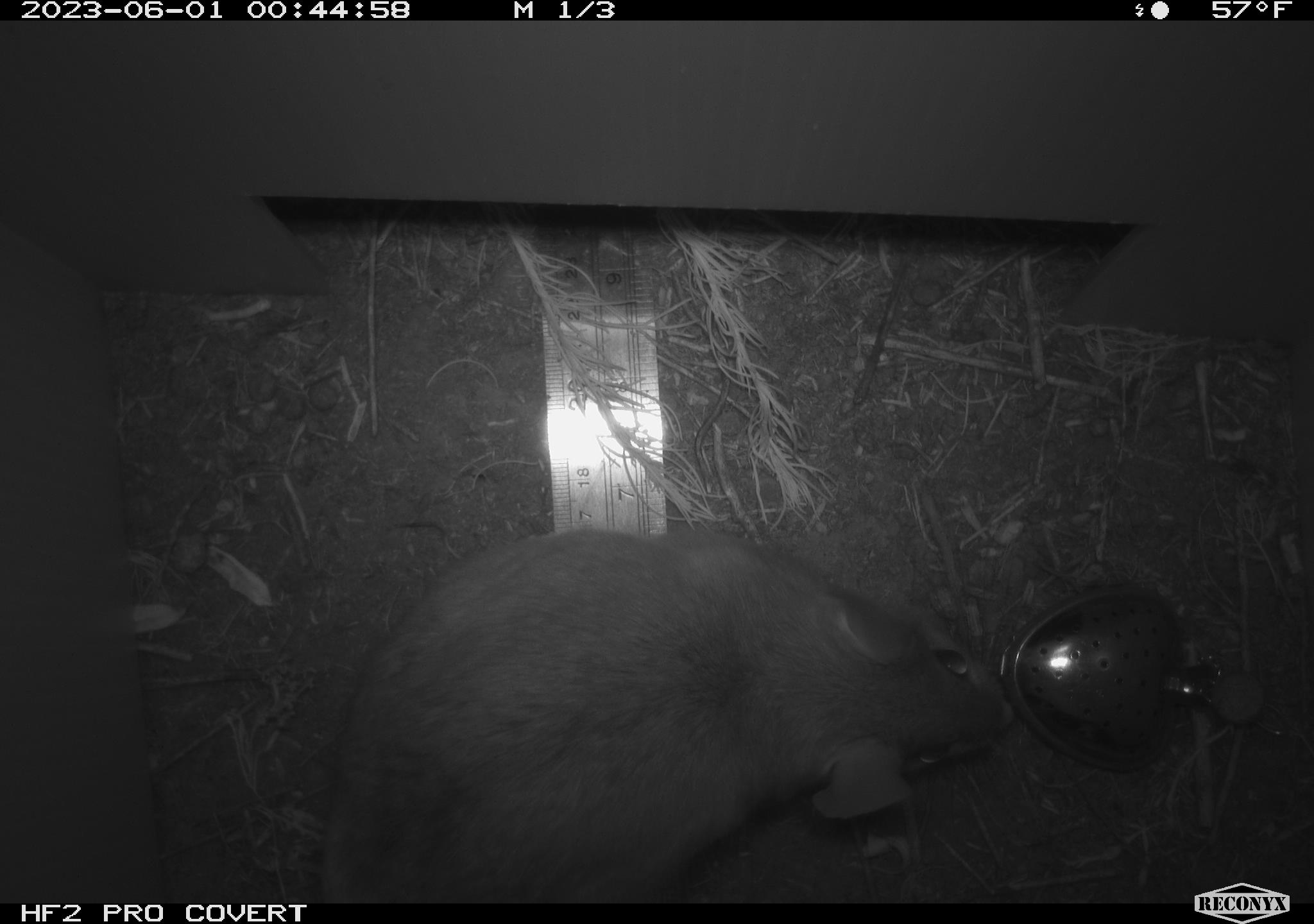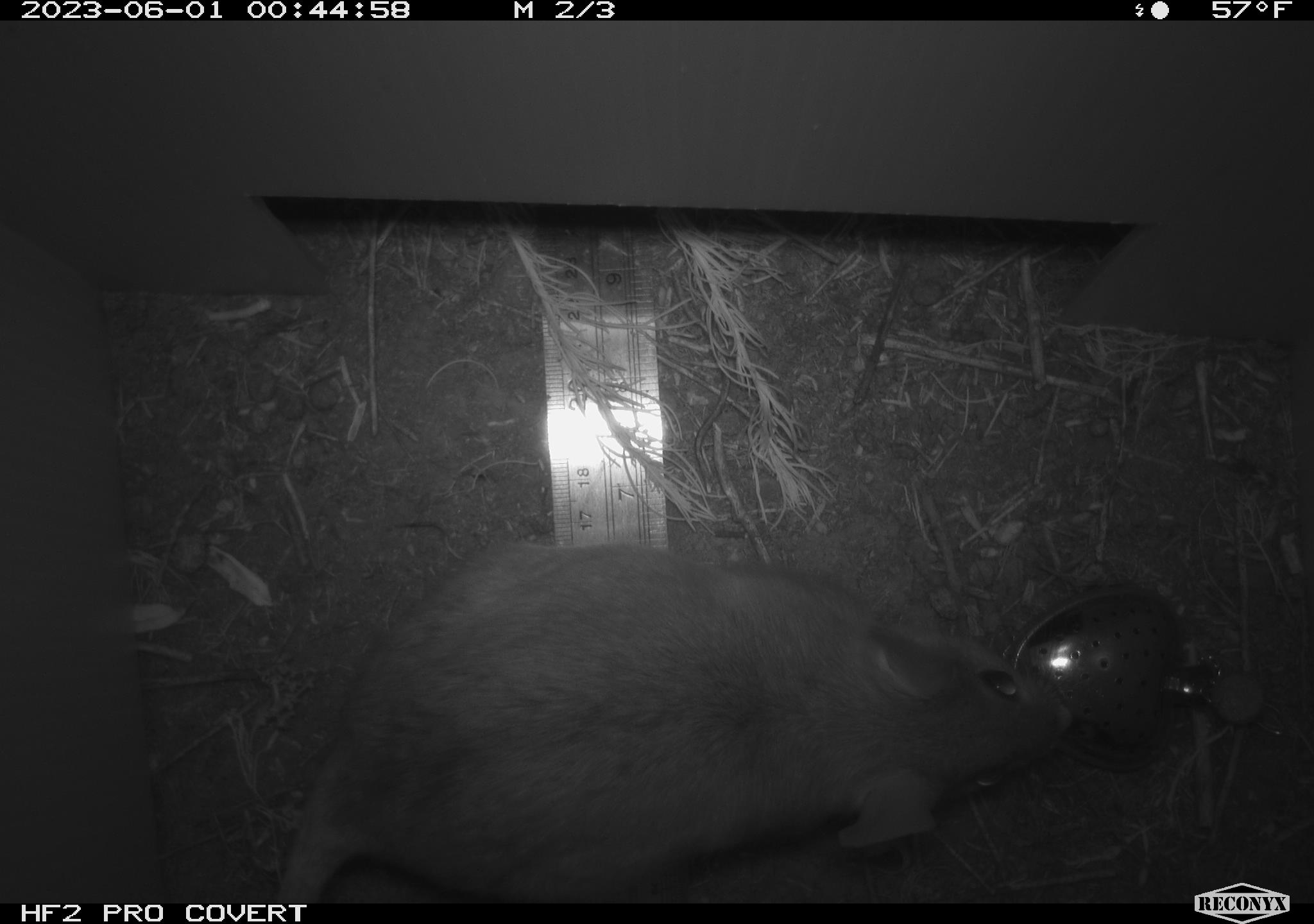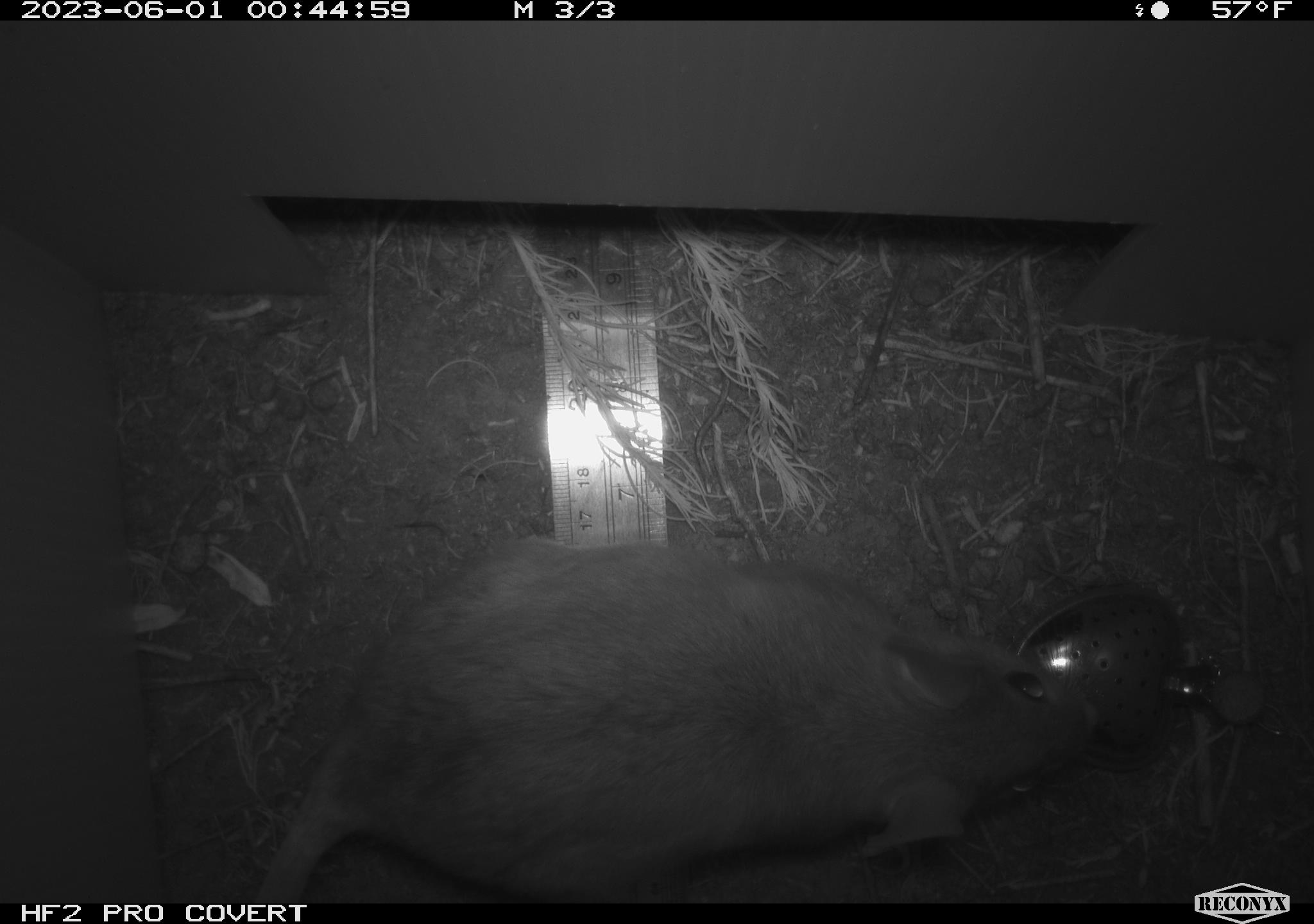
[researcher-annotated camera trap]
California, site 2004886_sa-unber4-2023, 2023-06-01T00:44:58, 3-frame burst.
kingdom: Animalia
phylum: Chordata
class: Mammalia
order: Rodentia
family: Cricetidae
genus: Neotoma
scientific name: Neotoma lepida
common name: desert woodrat